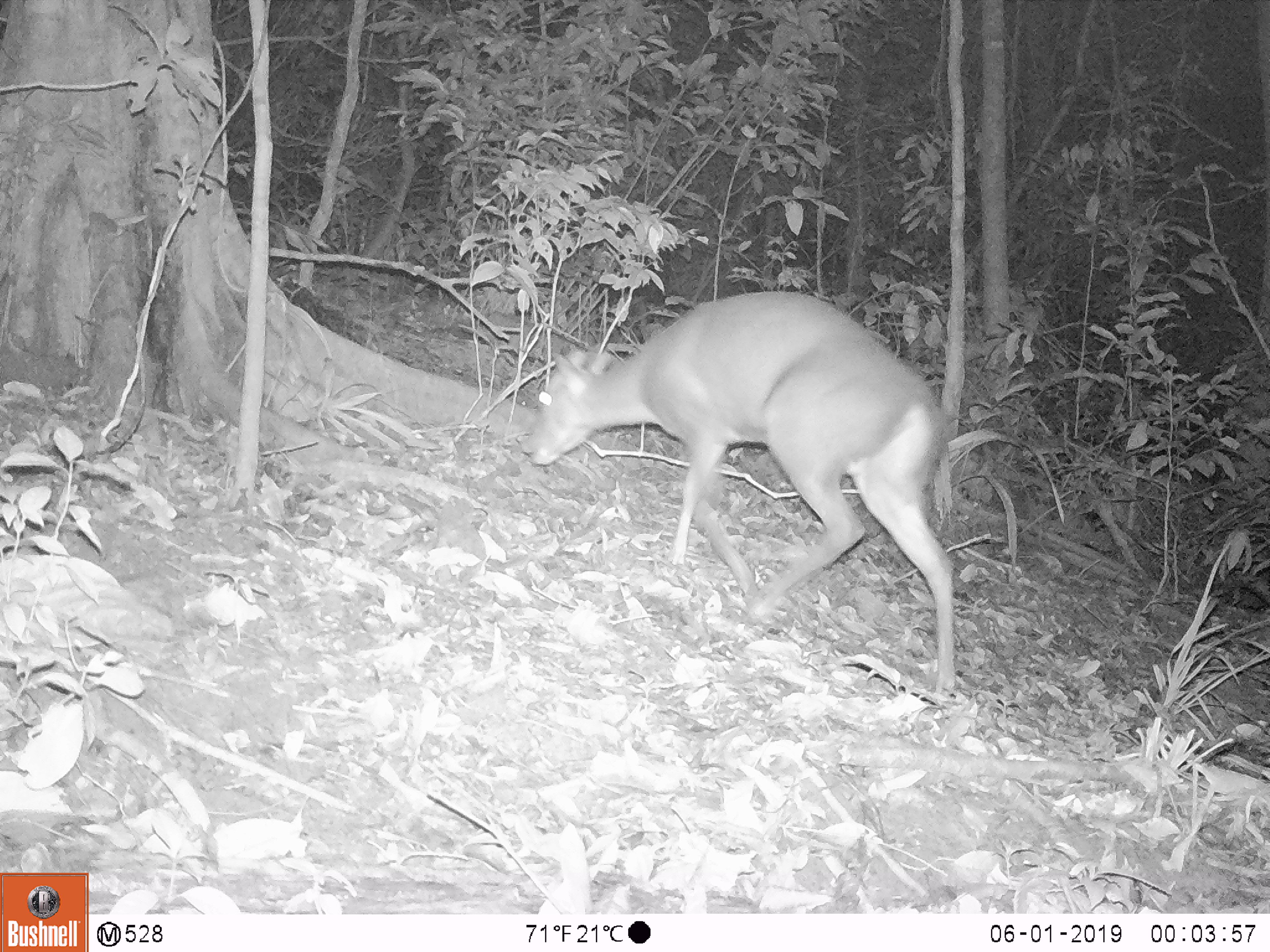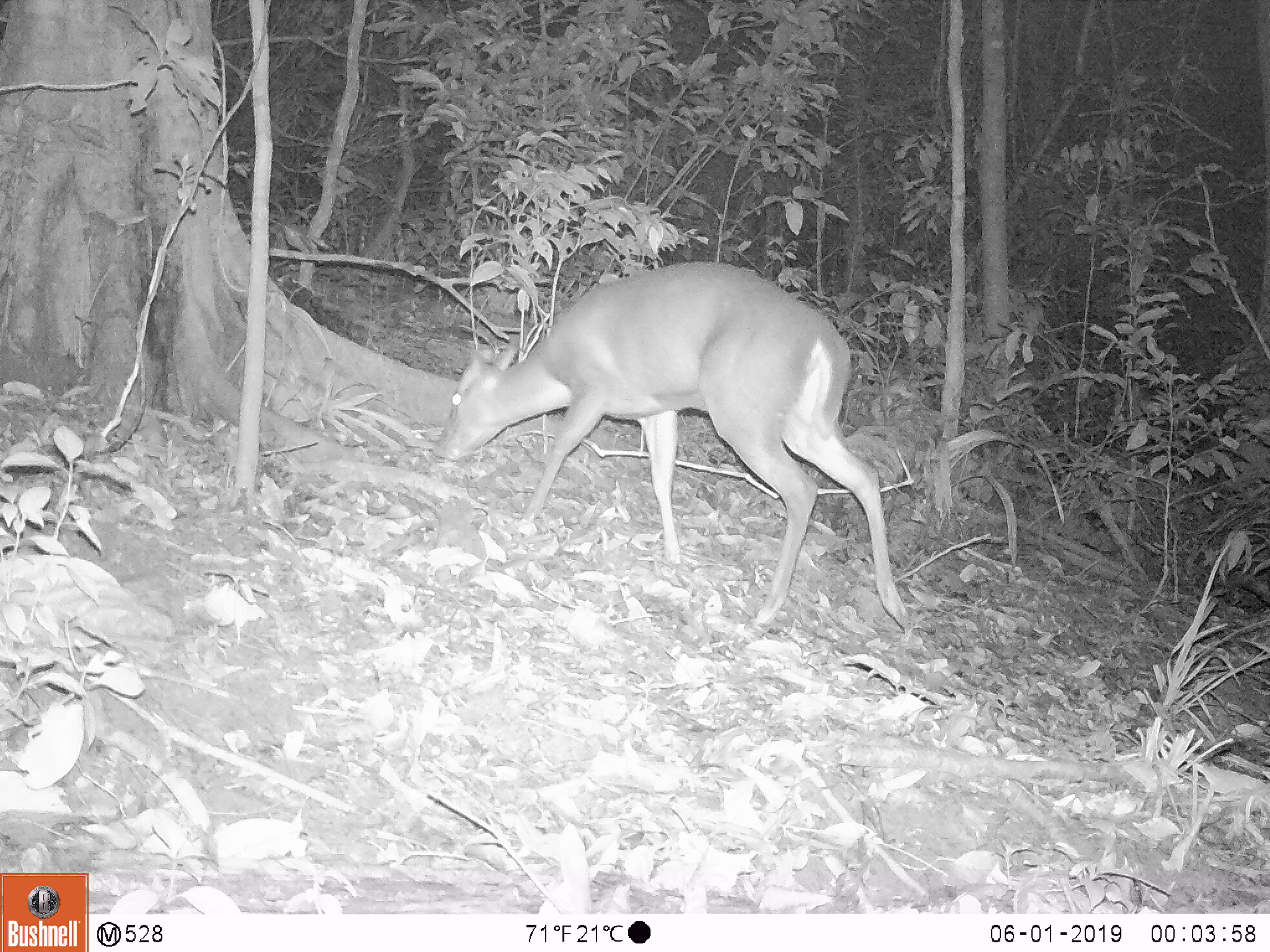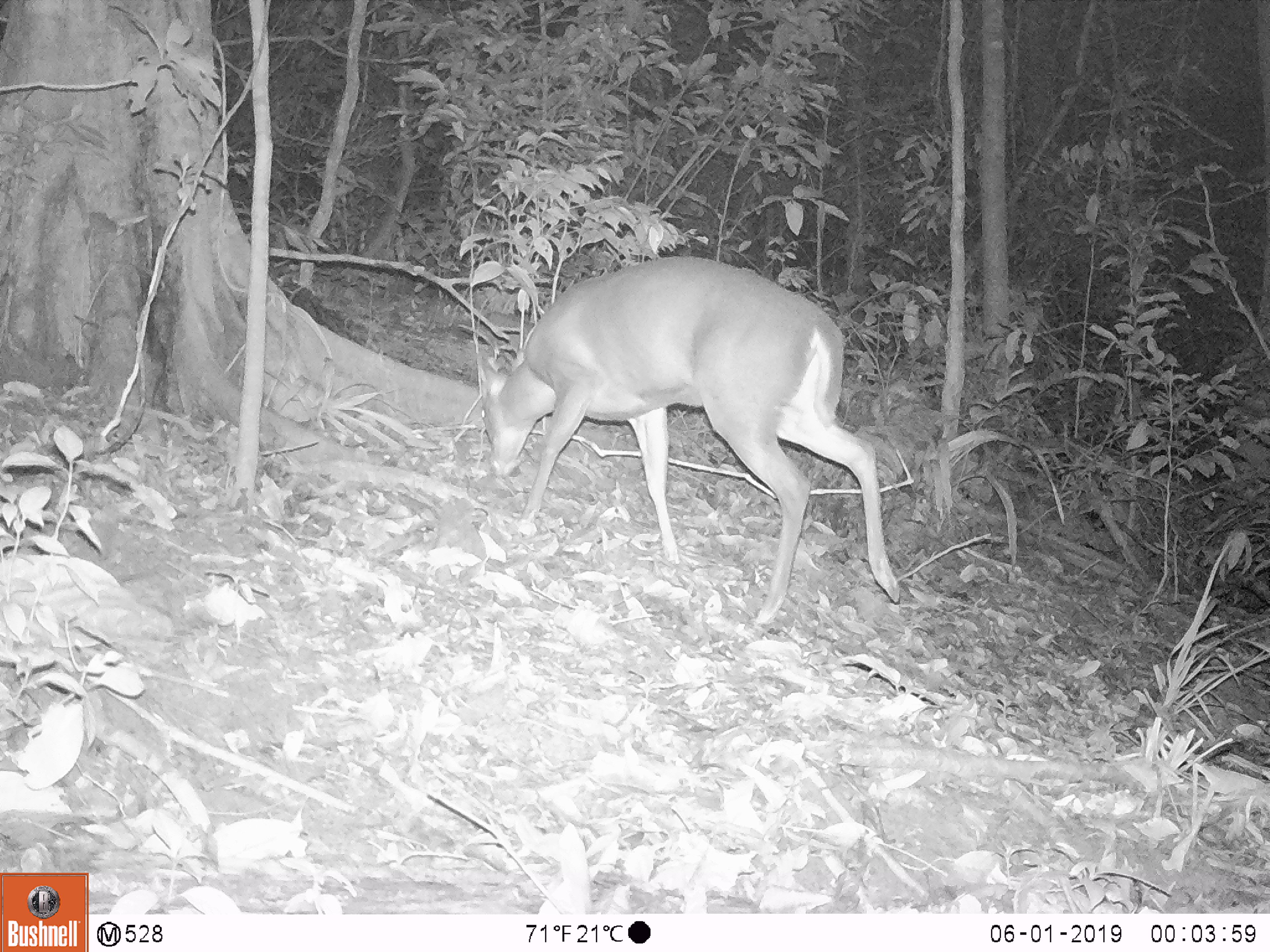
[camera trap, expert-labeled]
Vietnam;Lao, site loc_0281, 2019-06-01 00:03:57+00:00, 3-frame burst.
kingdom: Animalia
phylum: Chordata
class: Mammalia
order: Artiodactyla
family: Cervidae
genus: Muntiacus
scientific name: Muntiacus rooseveltorum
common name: roosevelt's muntjac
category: roosevelts muntjac group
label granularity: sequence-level